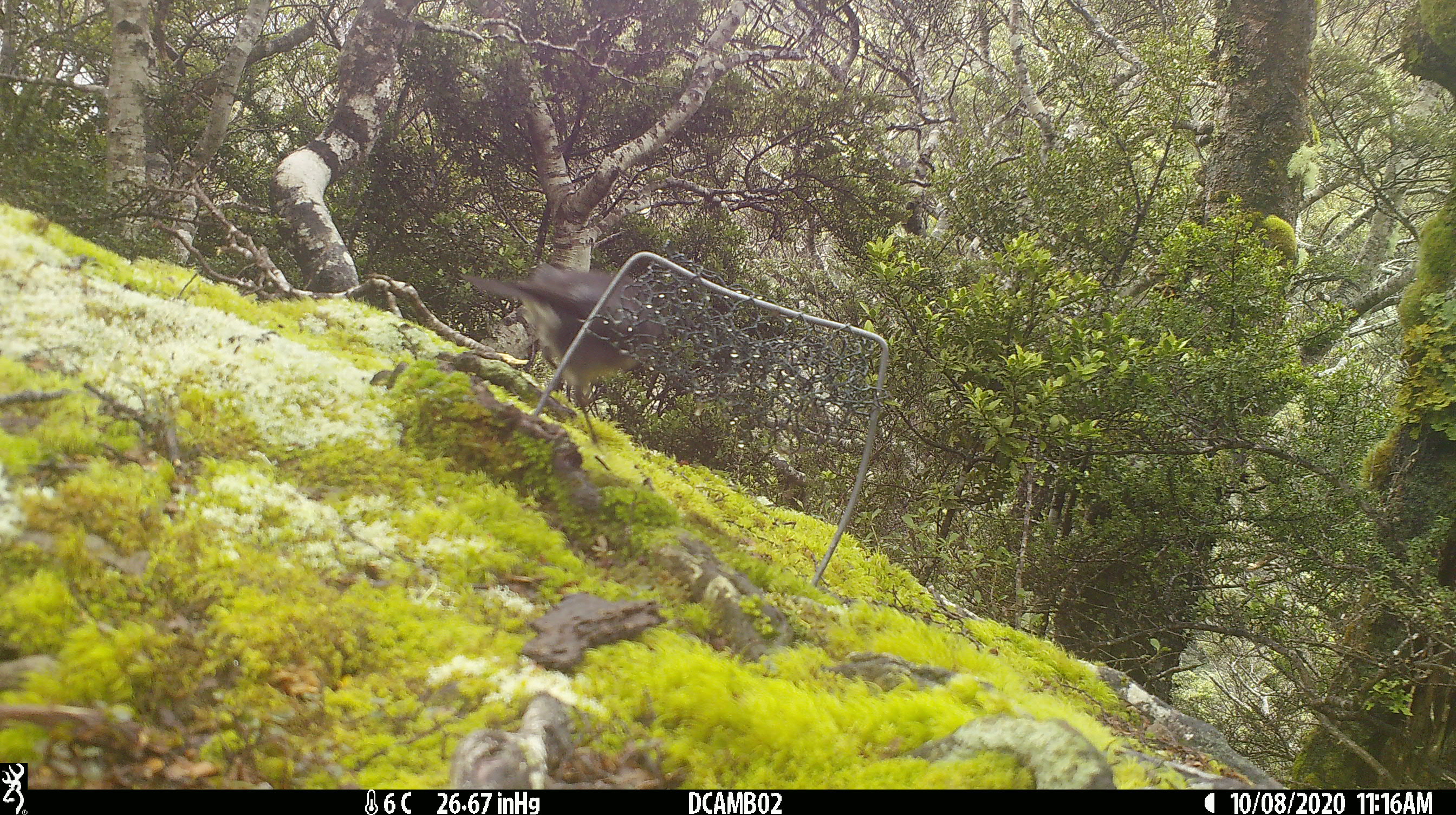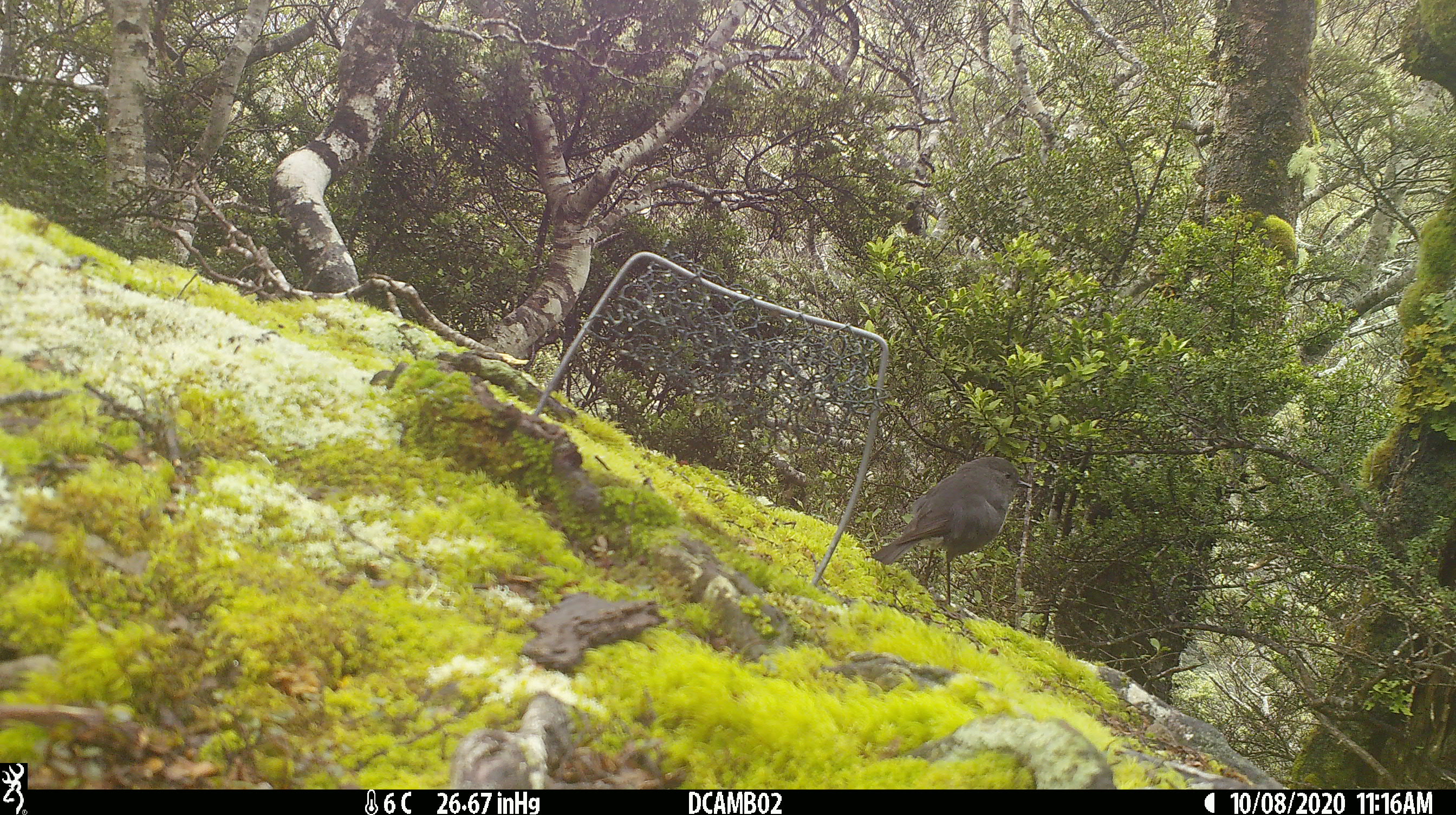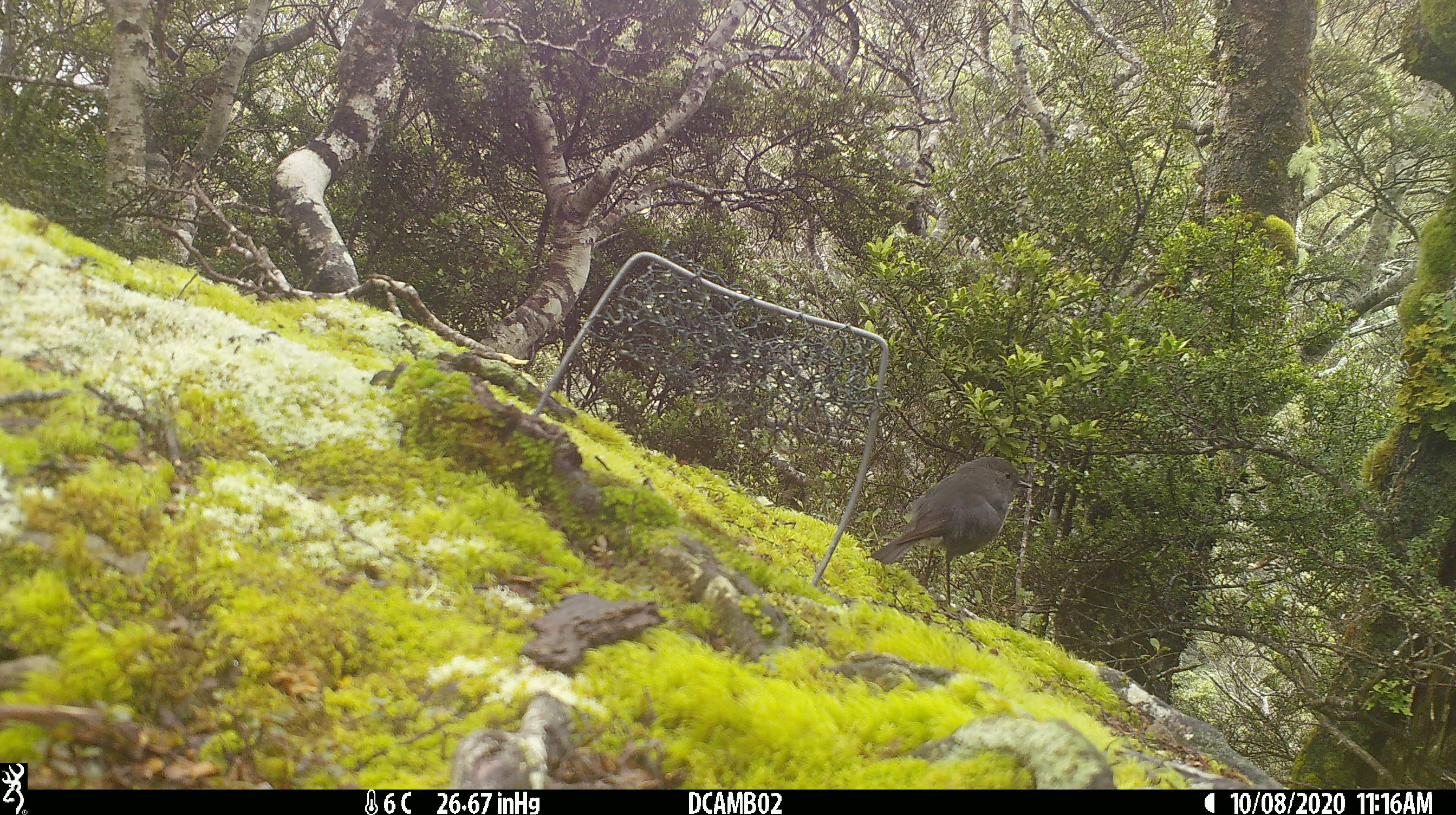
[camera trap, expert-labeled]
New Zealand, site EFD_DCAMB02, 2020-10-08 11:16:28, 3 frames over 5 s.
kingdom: Animalia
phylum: Chordata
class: Aves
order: Passeriformes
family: Petroicidae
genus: Petroica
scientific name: Petroica australis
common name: new zealand robin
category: robin